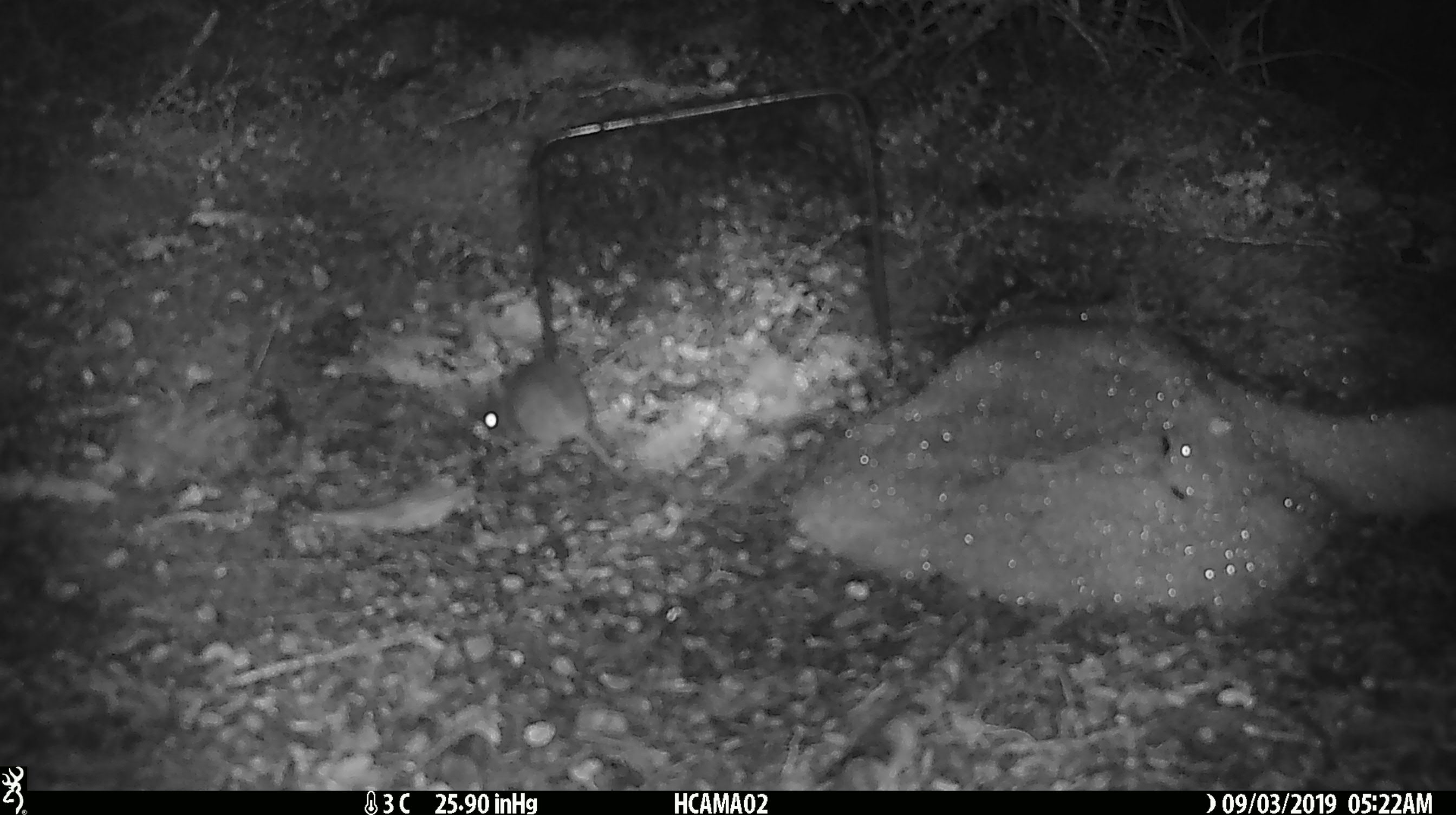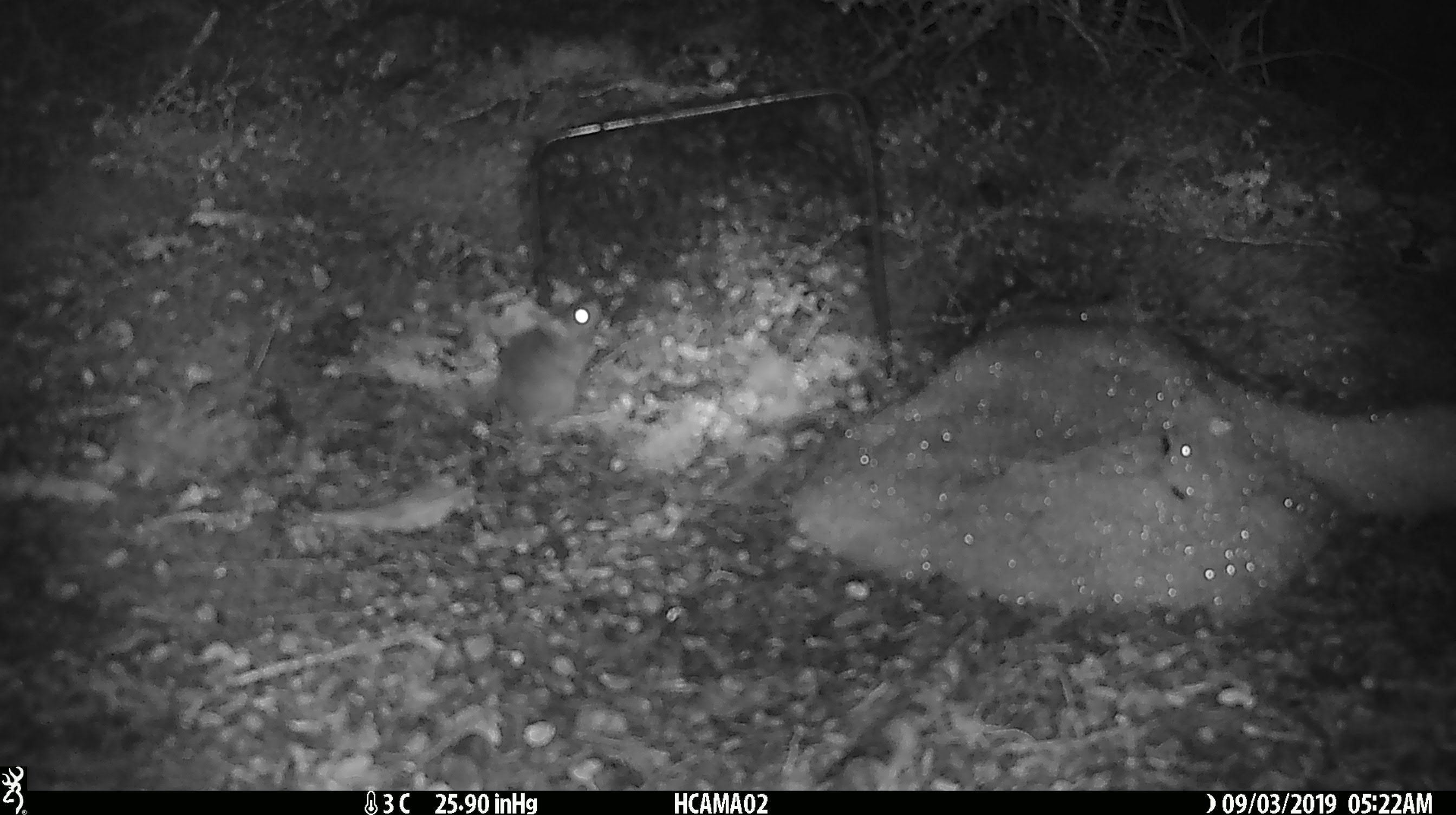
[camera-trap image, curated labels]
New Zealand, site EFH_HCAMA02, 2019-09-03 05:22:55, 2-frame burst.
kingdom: Animalia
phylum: Chordata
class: Mammalia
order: Rodentia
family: Muridae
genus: Mus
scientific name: Mus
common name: mouse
Mouse (Mus).